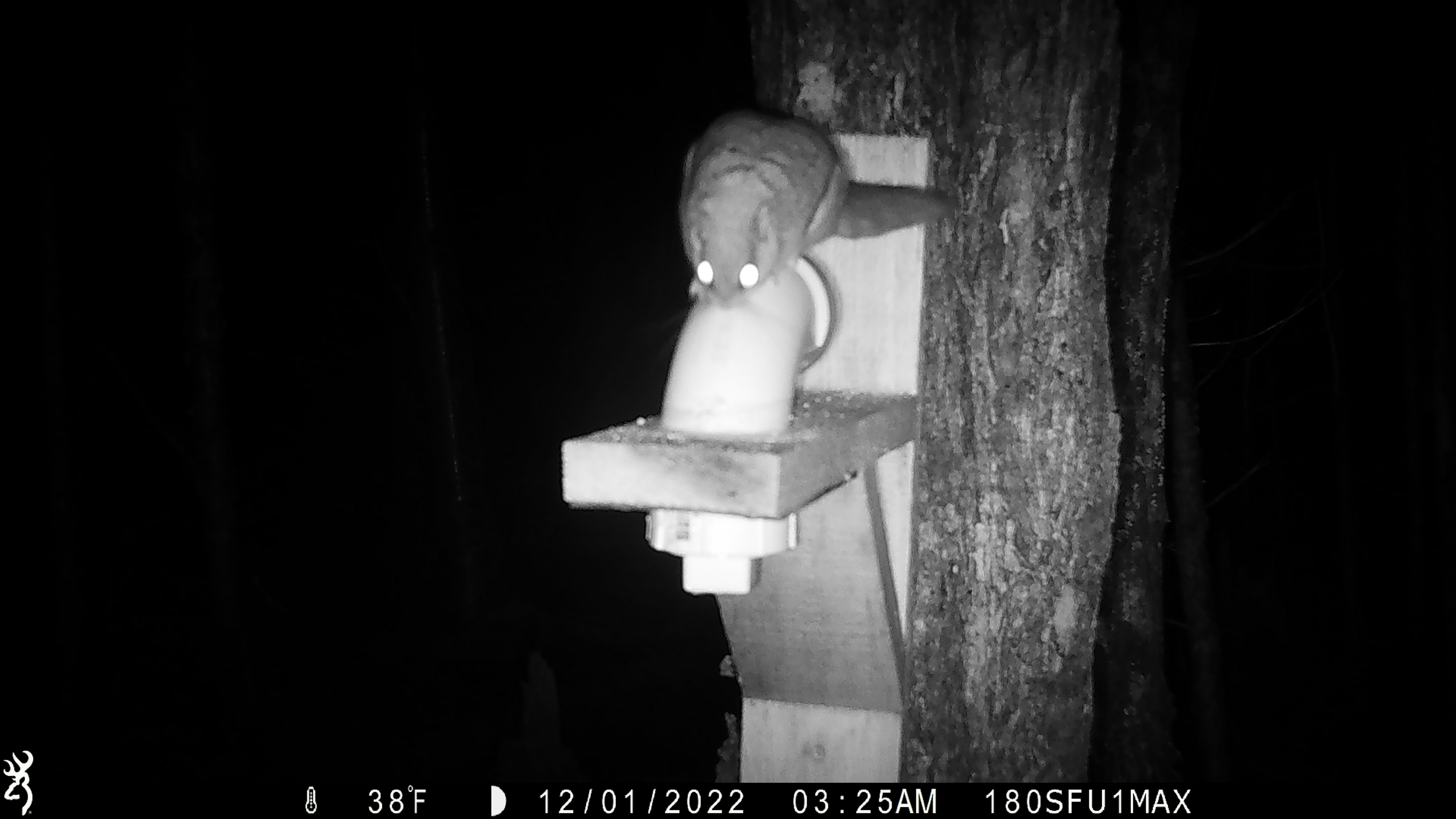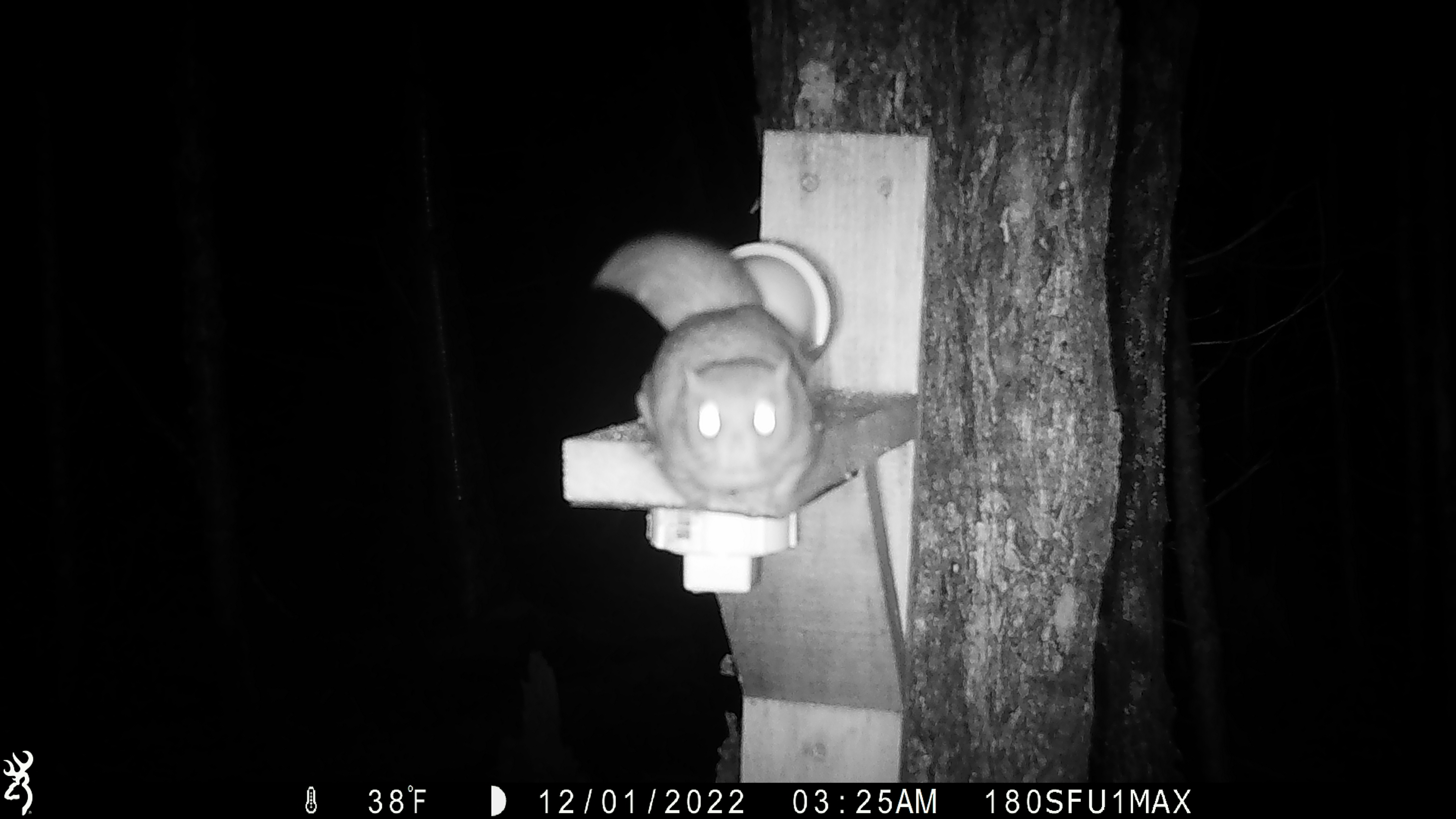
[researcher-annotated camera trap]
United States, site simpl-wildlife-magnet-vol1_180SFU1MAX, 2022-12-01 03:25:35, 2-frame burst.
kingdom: Animalia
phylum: Chordata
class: Mammalia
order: Rodentia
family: Sciuridae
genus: Glaucomys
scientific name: Glaucomys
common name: flying squirrel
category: flying squirrel sp.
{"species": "flying squirrel sp. (flying squirrel) (Glaucomys)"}